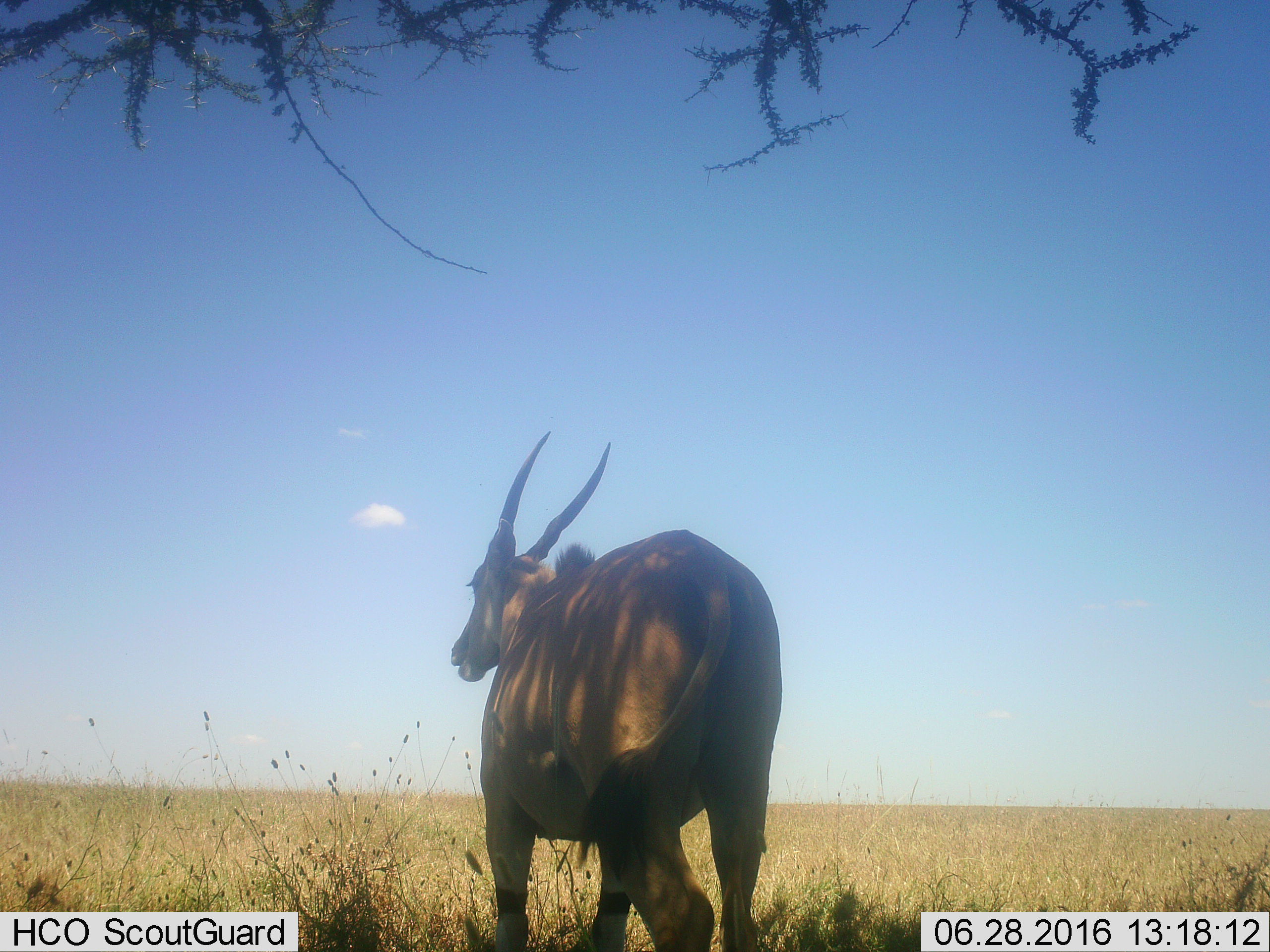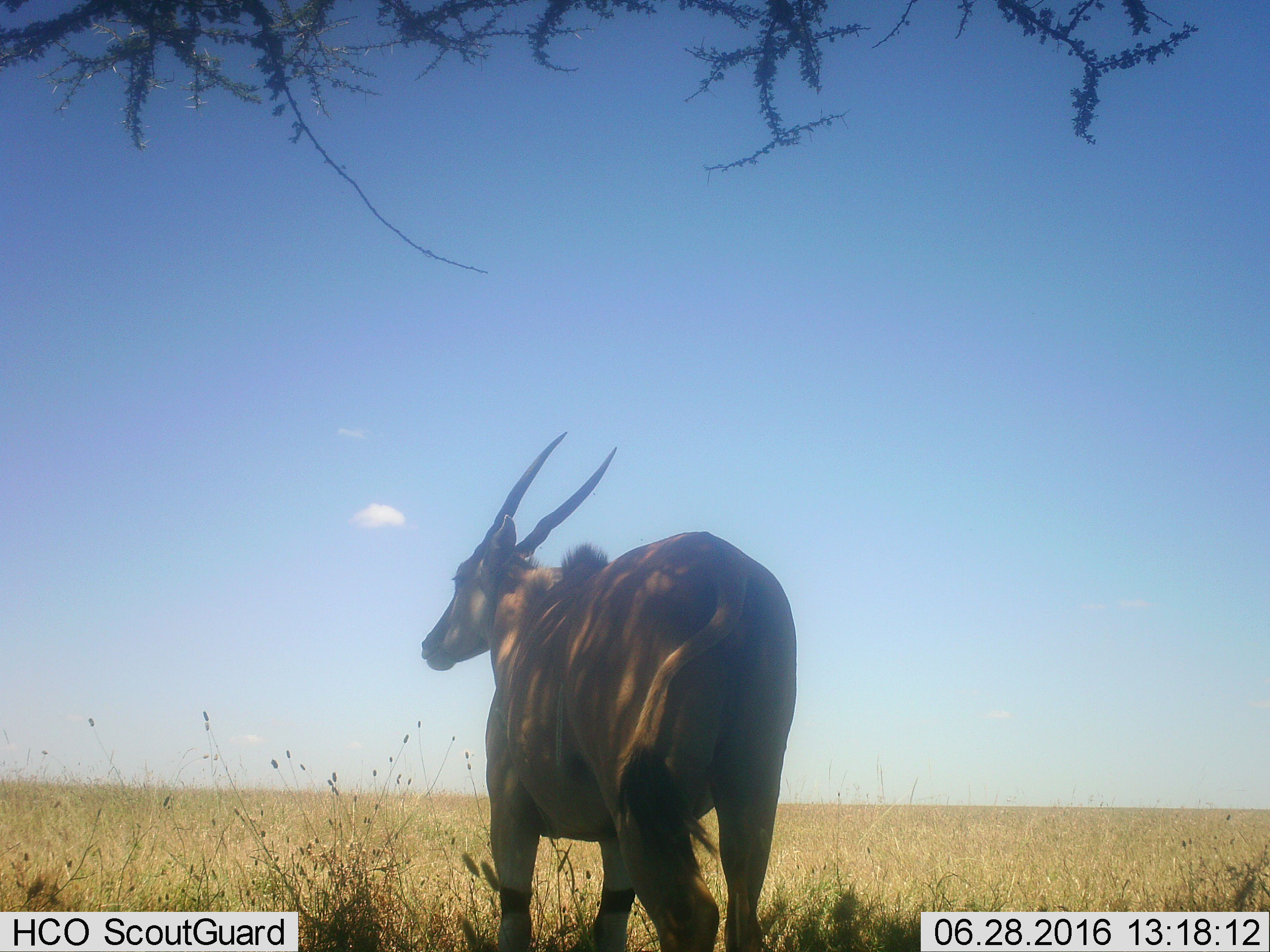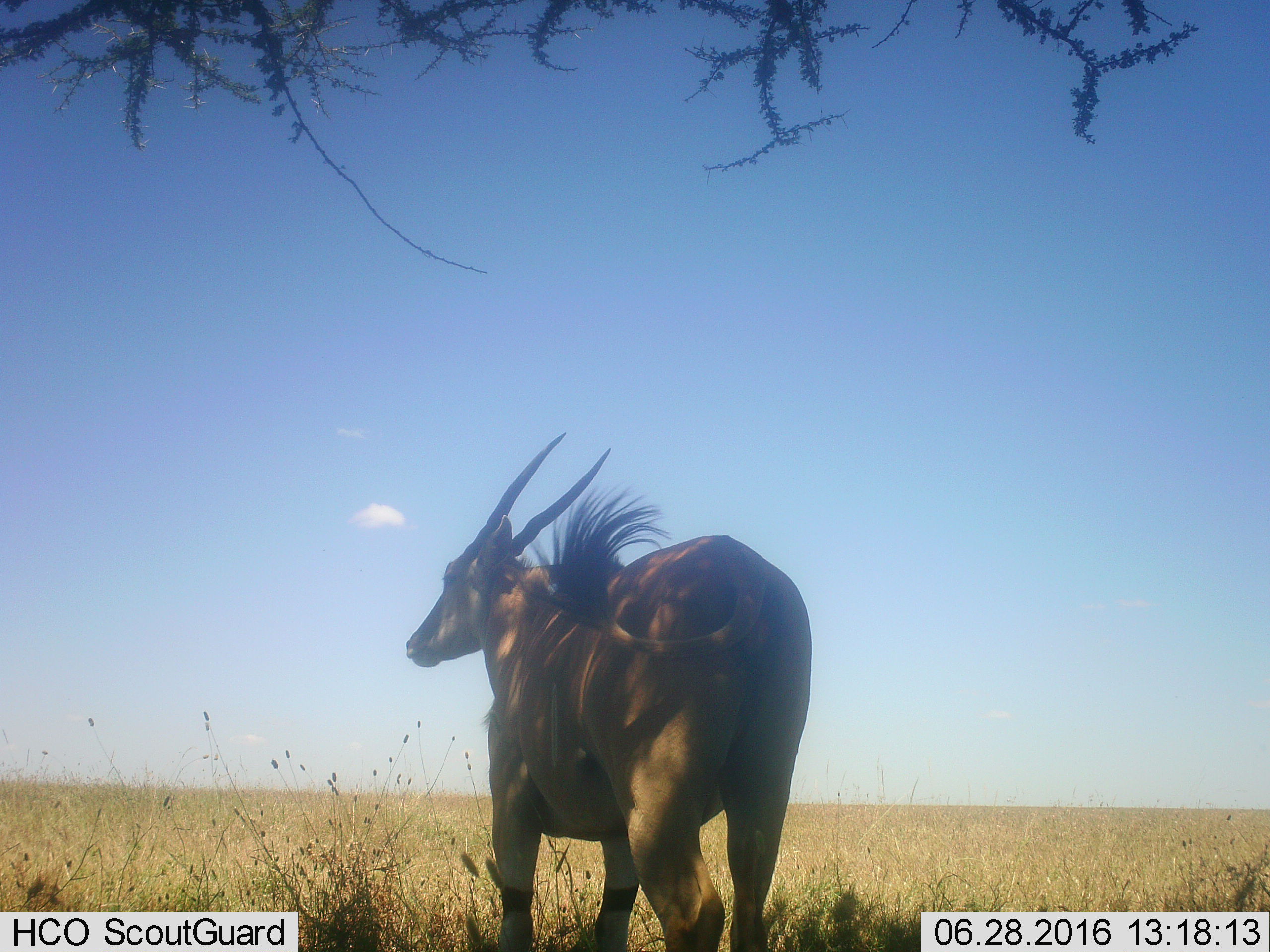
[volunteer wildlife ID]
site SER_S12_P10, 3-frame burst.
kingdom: Animalia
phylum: Chordata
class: Mammalia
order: Artiodactyla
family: Bovidae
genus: Tragelaphus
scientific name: Tragelaphus oryx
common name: eland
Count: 1.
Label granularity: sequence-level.